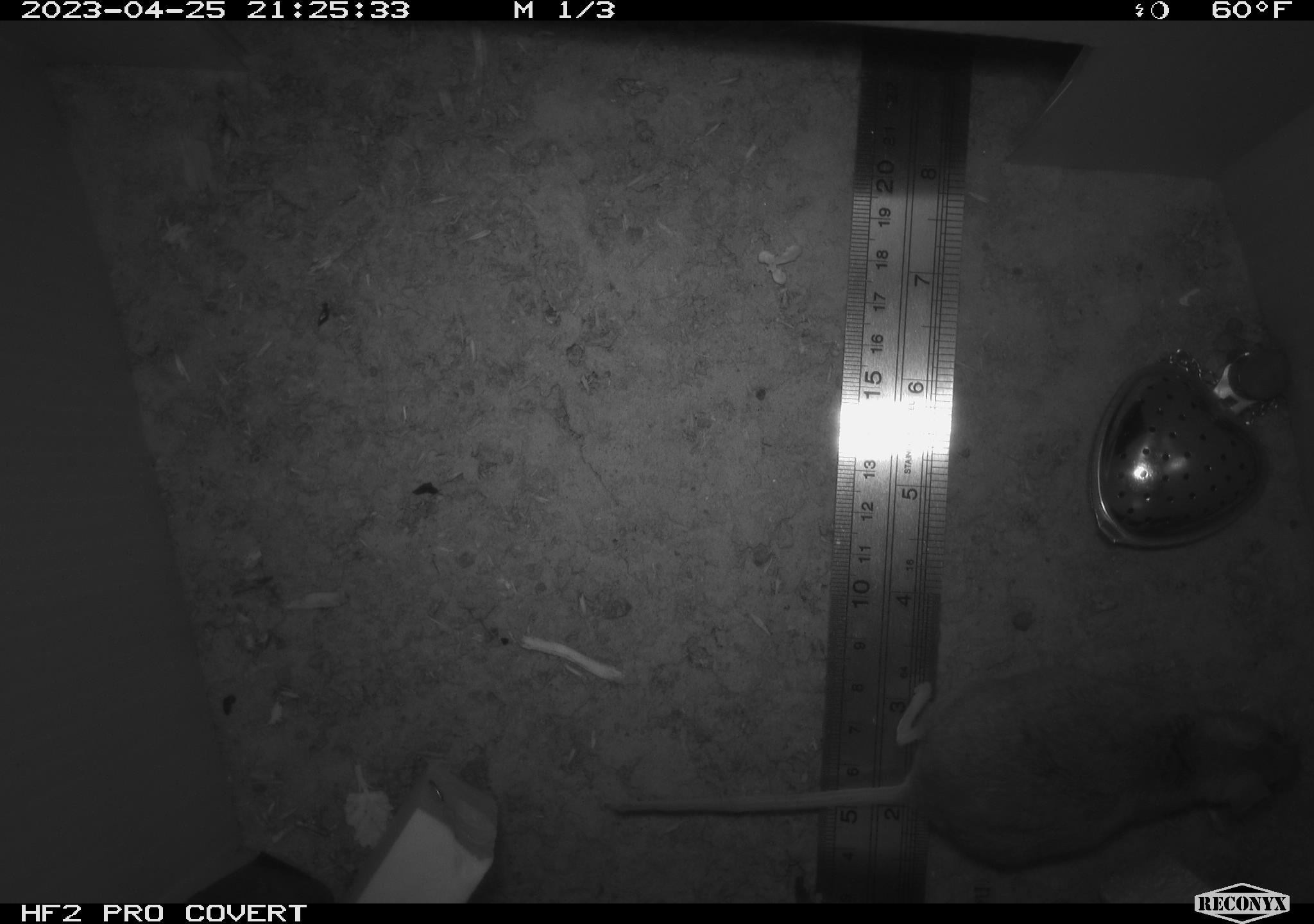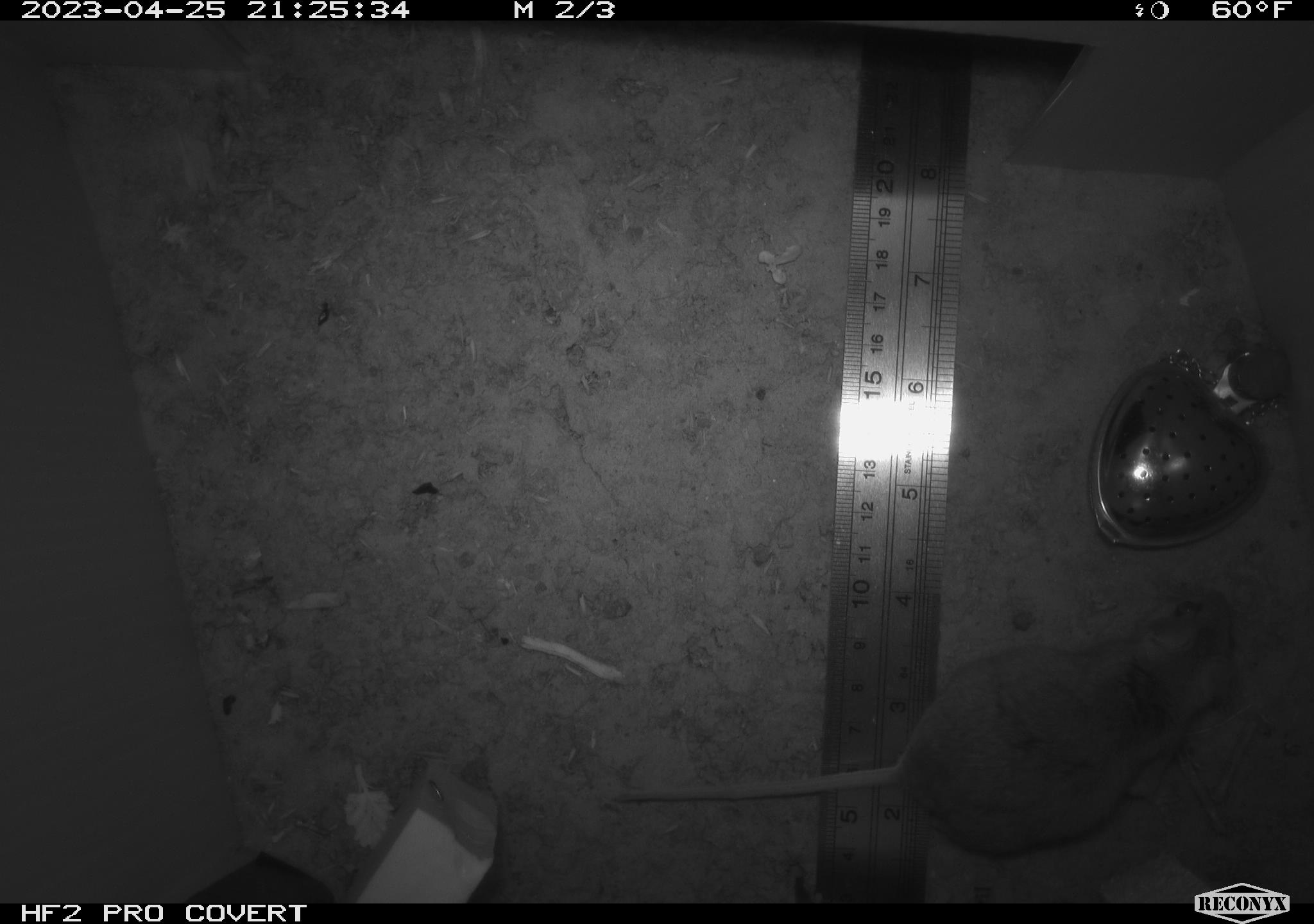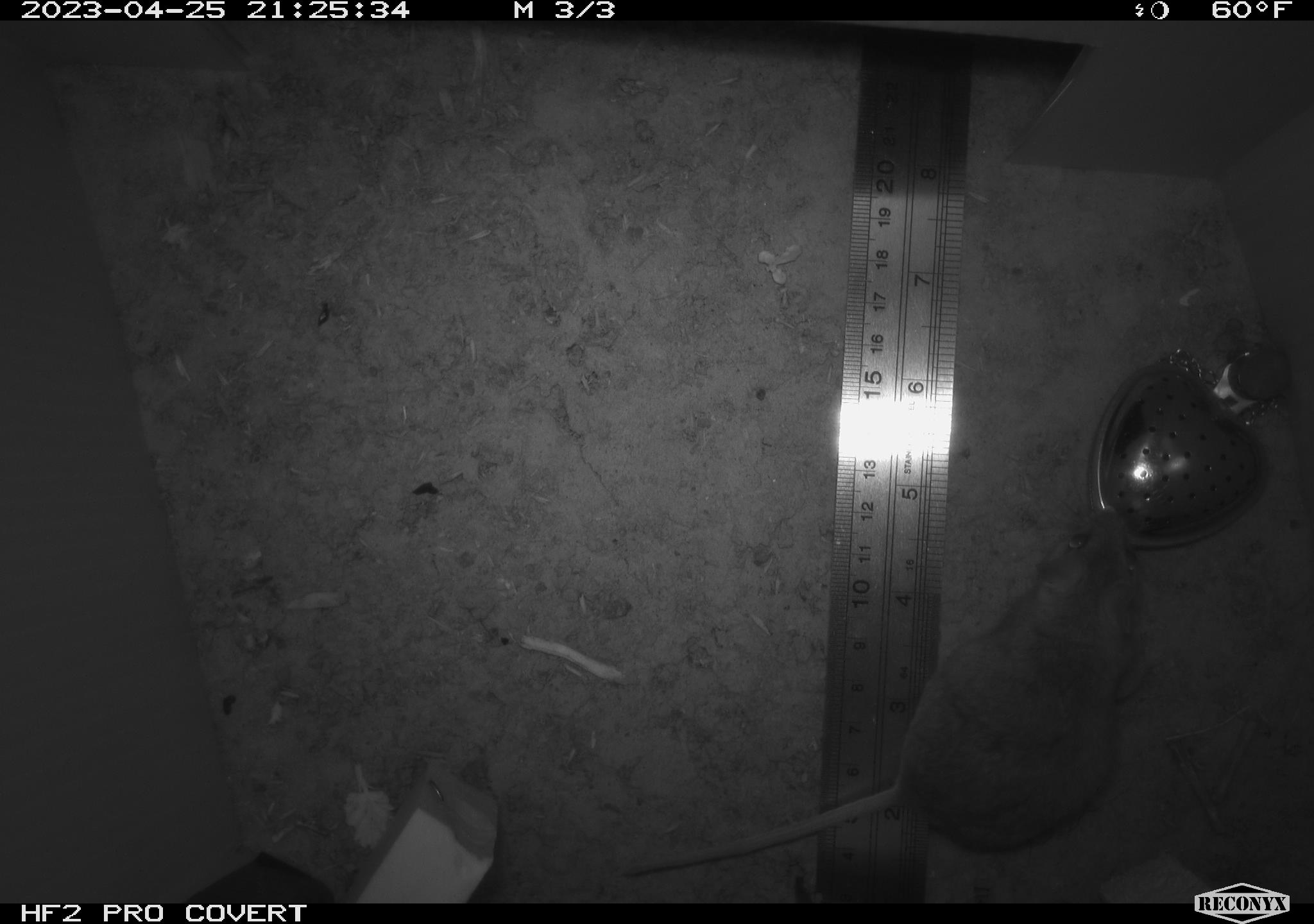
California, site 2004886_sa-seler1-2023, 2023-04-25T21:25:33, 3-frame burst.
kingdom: Animalia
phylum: Chordata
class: Mammalia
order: Rodentia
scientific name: Rodentia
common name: mouse species